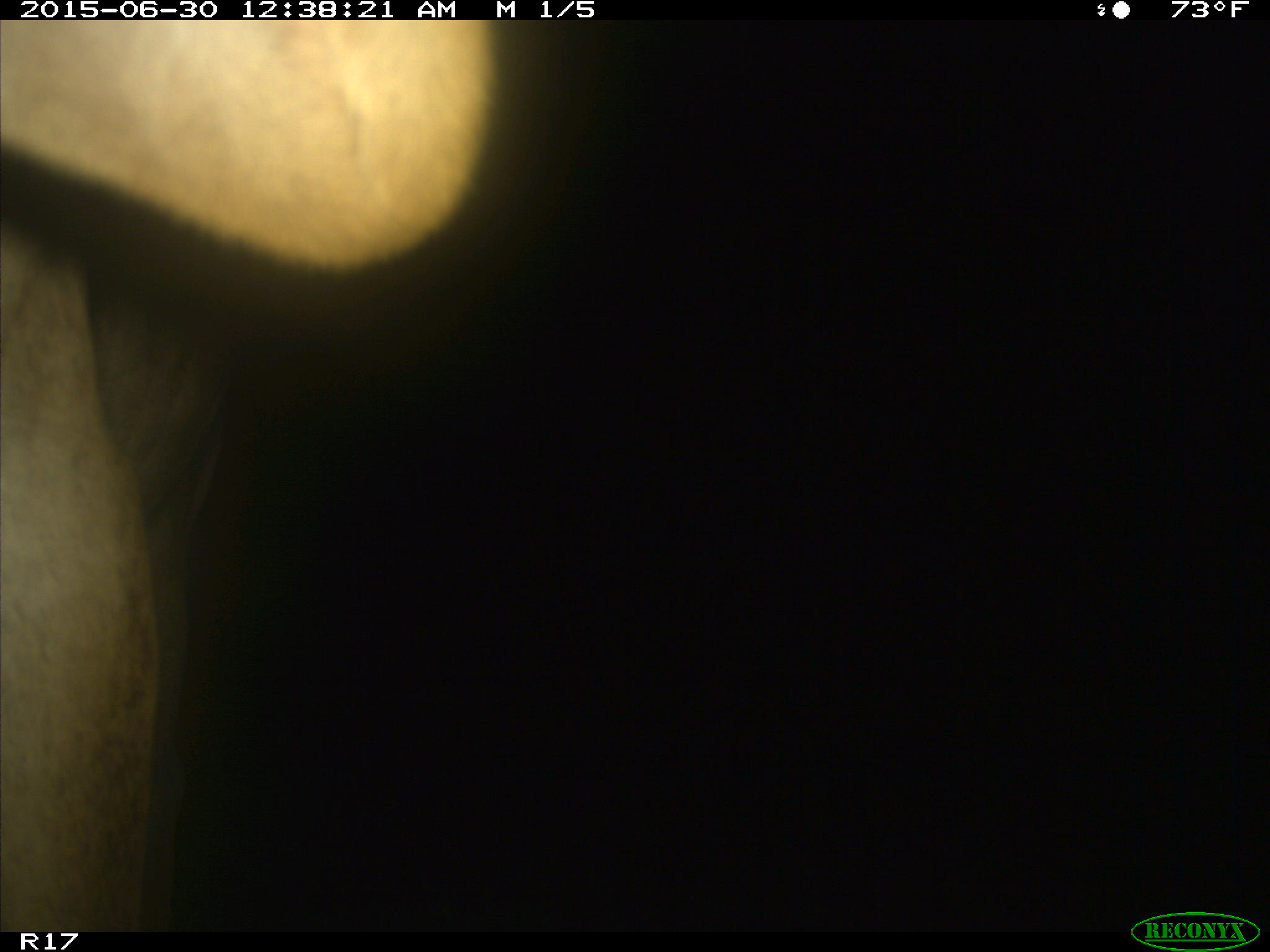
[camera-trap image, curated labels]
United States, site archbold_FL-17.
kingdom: Animalia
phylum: Chordata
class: Mammalia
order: Artiodactyla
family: Bovidae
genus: Bos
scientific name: Bos taurus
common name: domestic cow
Bos taurus (domestic cow).